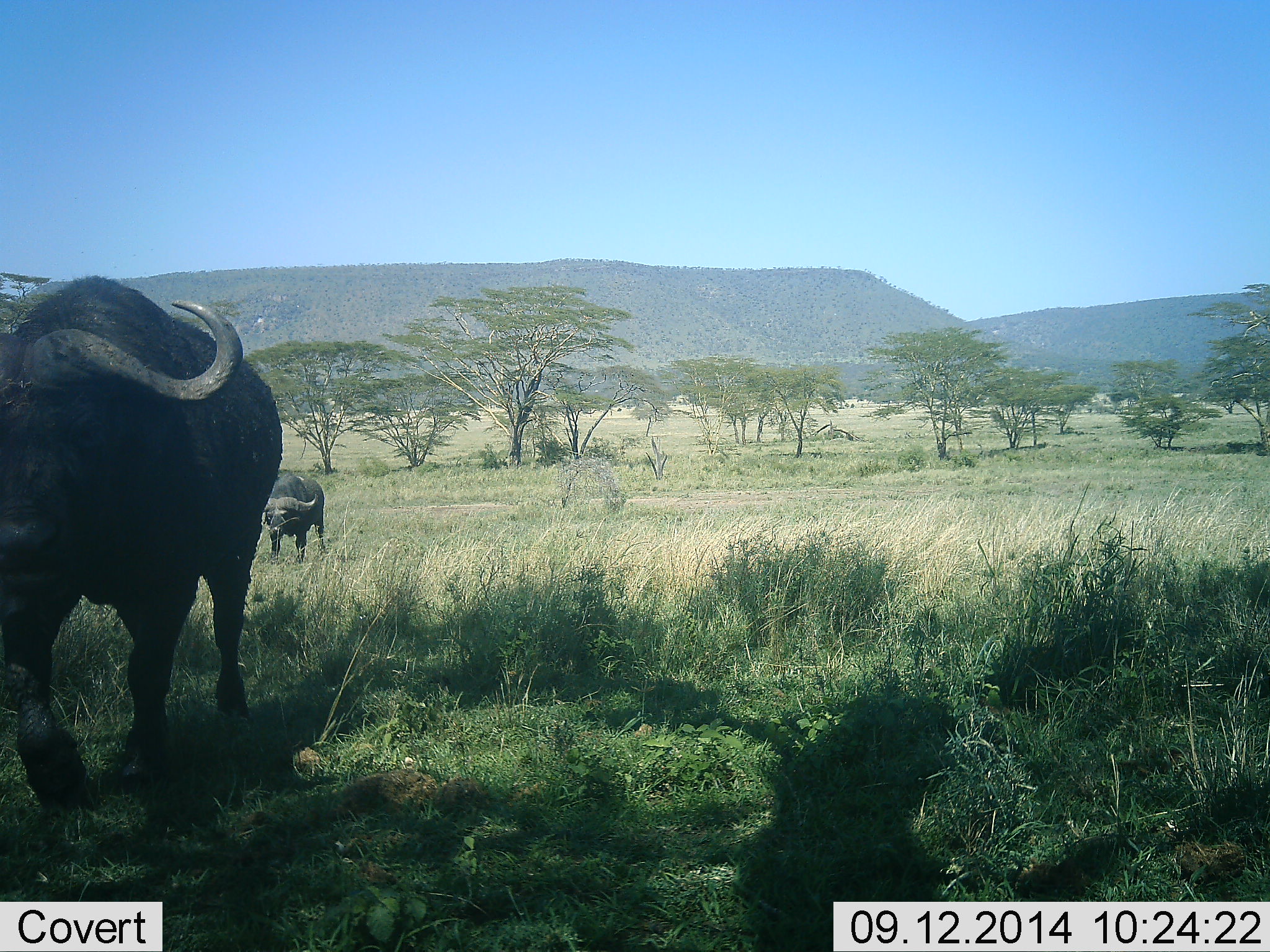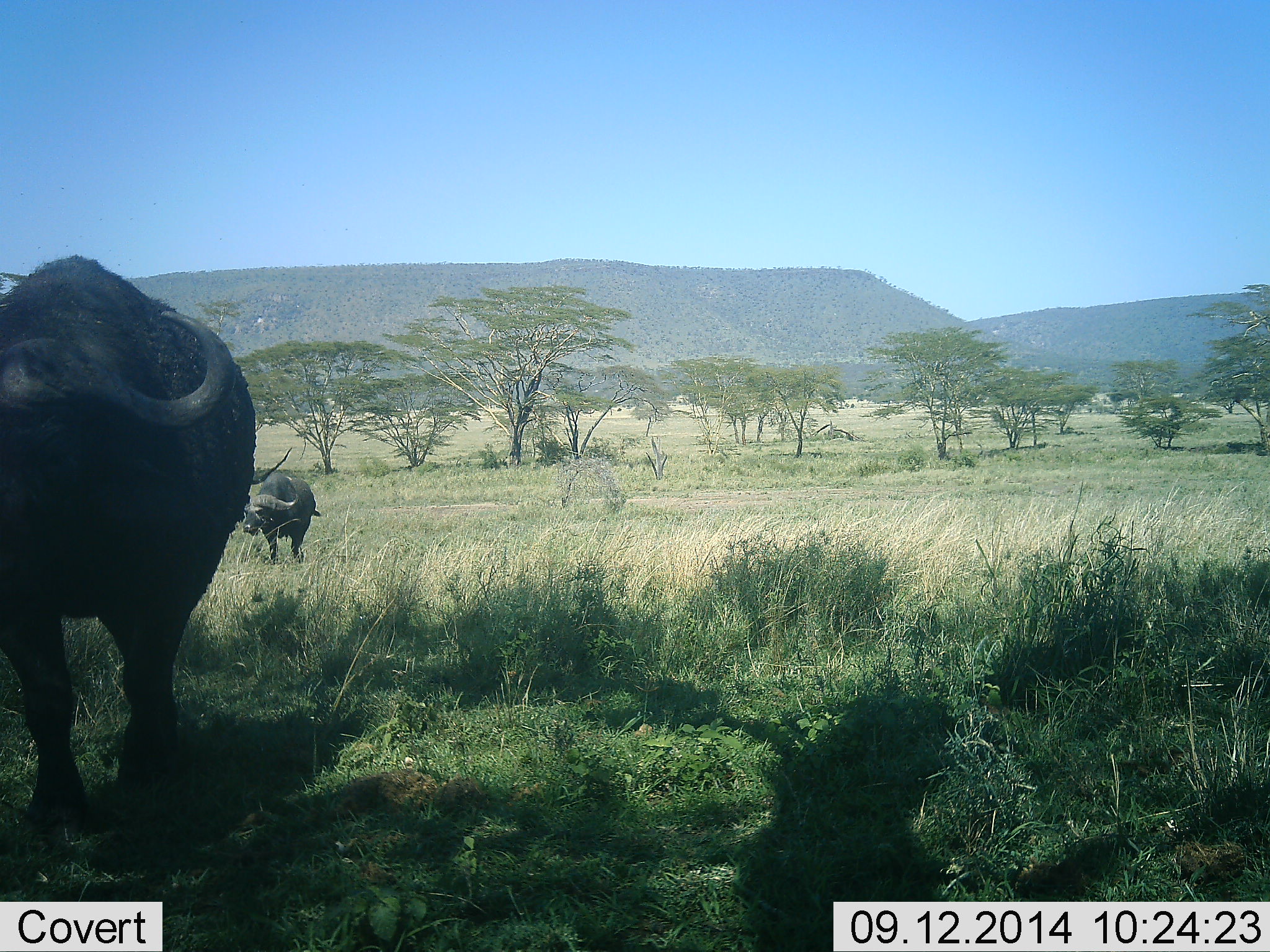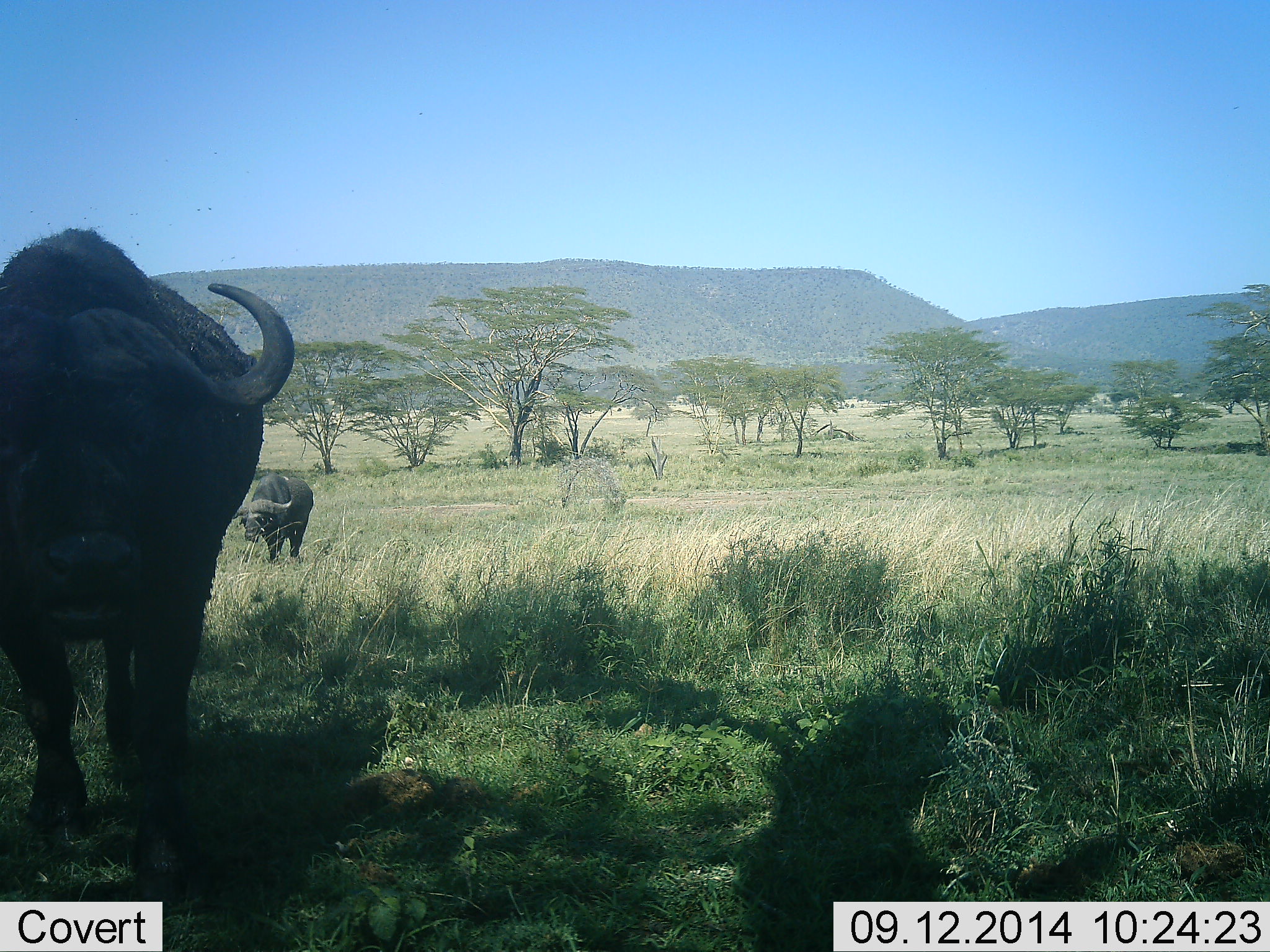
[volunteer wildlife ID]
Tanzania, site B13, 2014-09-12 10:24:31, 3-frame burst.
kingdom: Animalia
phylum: Chordata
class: Mammalia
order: Artiodactyla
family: Bovidae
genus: Syncerus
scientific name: Syncerus caffer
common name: cape buffalo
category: buffalo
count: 2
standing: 10%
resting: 0%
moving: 90%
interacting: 0%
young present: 0%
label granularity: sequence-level